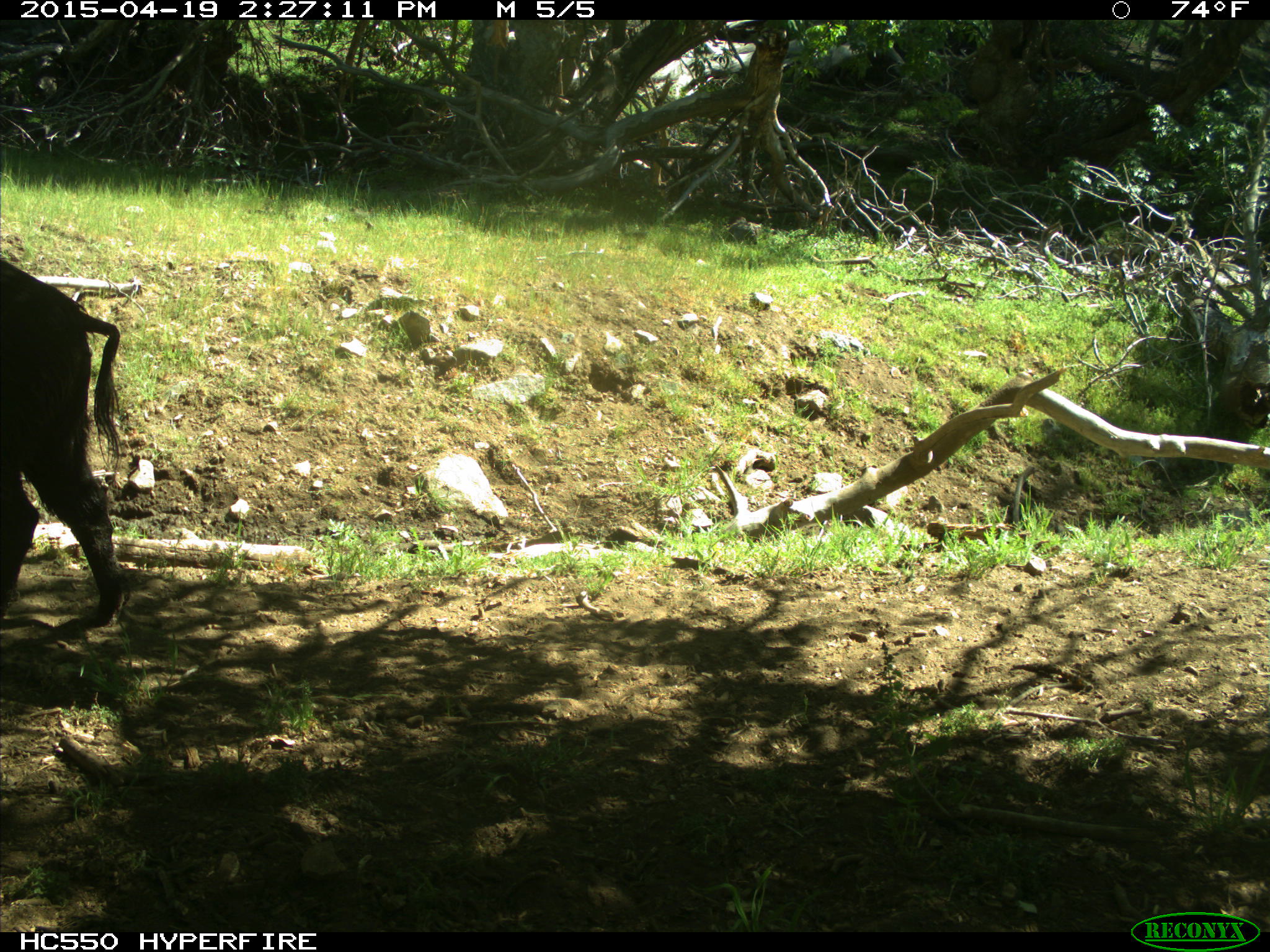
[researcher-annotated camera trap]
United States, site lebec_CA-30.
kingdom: Animalia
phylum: Chordata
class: Mammalia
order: Artiodactyla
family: Suidae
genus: Sus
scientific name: Sus scrofa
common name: wild boar